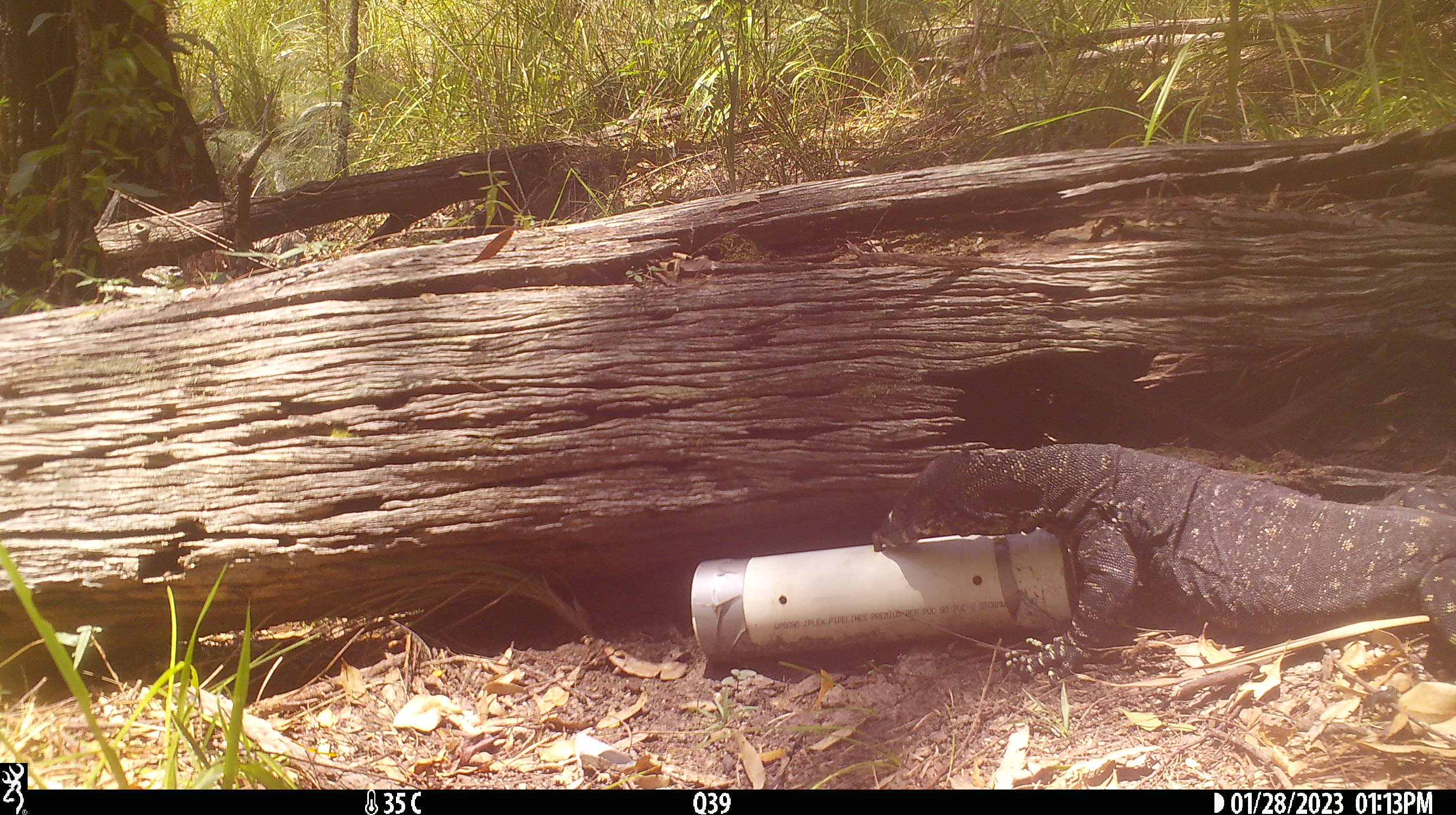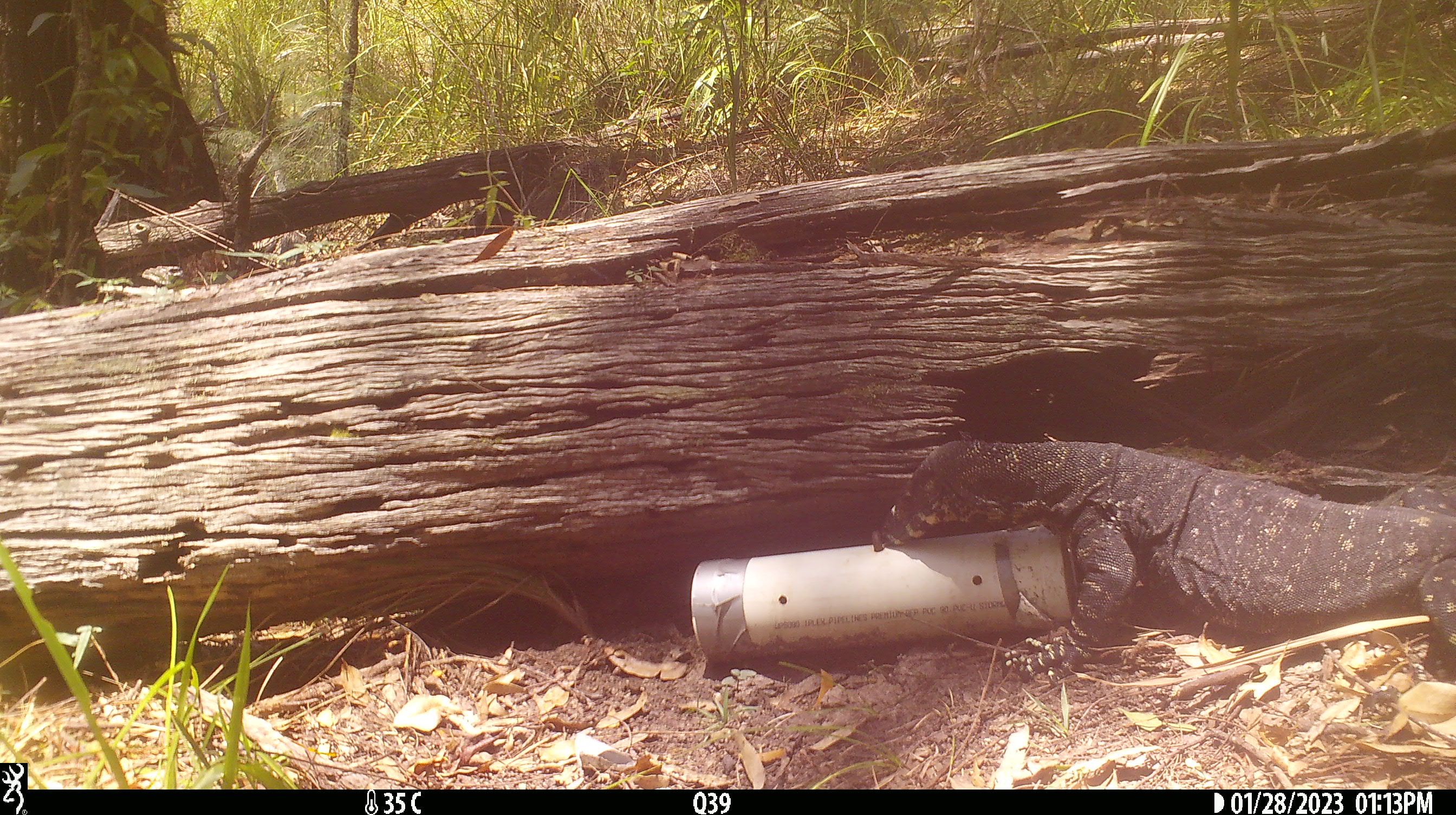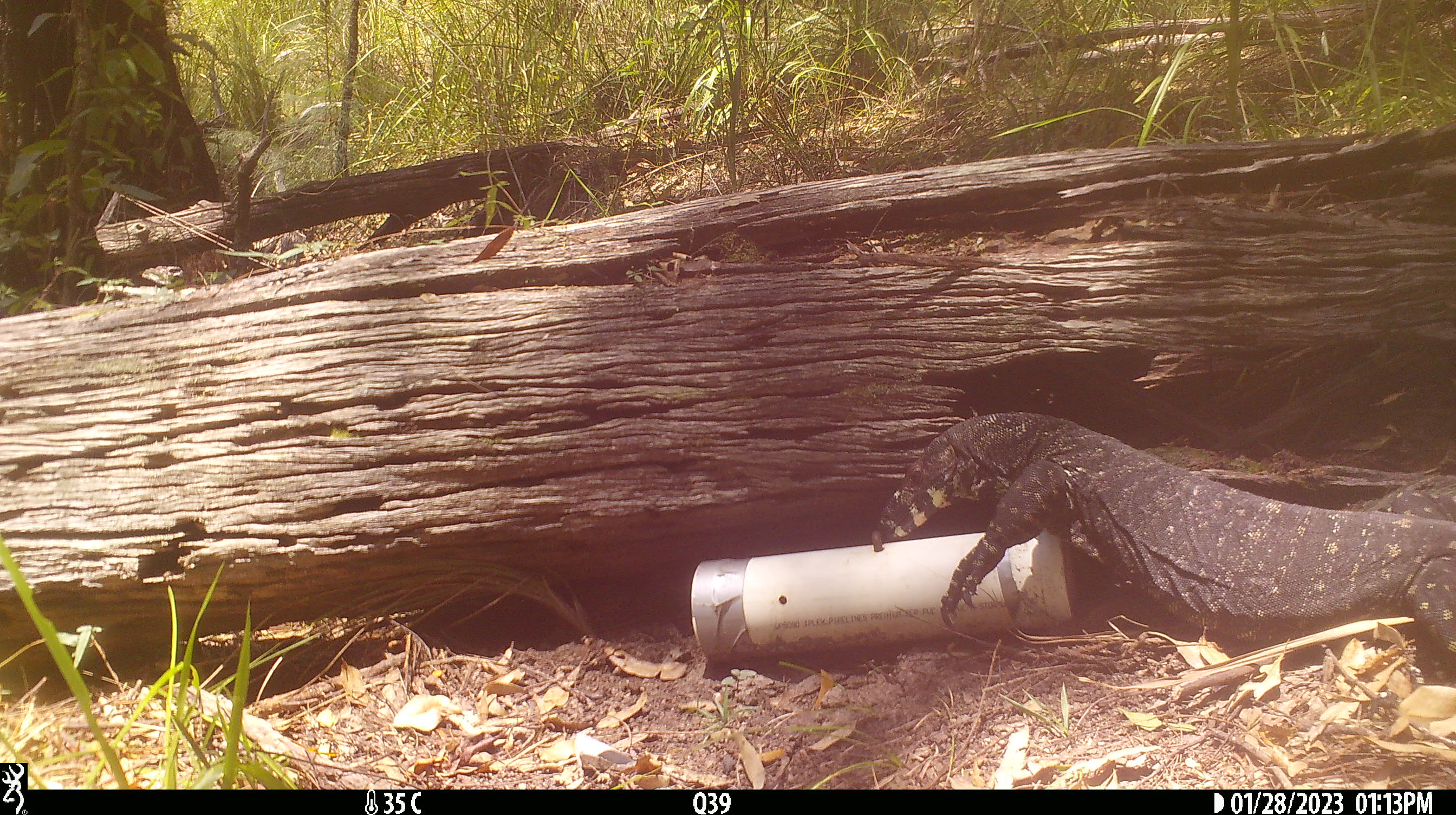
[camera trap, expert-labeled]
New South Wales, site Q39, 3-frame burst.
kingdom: Animalia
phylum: Chordata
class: Reptilia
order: Squamata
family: Varanidae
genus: Varanus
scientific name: Varanus varius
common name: lace monitor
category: goanna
Goanna (lace monitor) (Varanus varius).